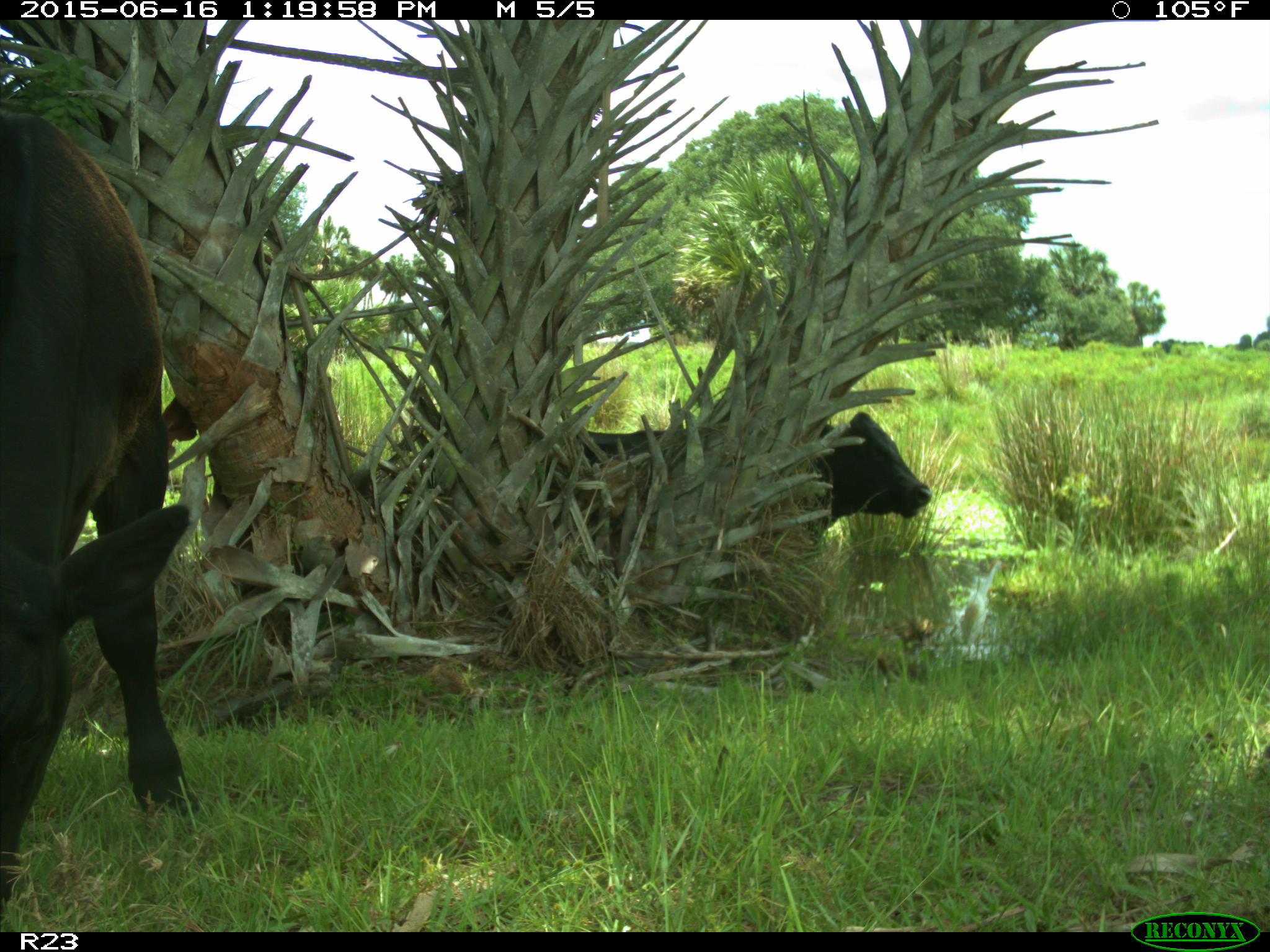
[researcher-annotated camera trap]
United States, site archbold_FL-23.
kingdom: Animalia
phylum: Chordata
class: Mammalia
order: Artiodactyla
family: Bovidae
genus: Bos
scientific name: Bos taurus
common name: domestic cow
Bos taurus (domestic cow).